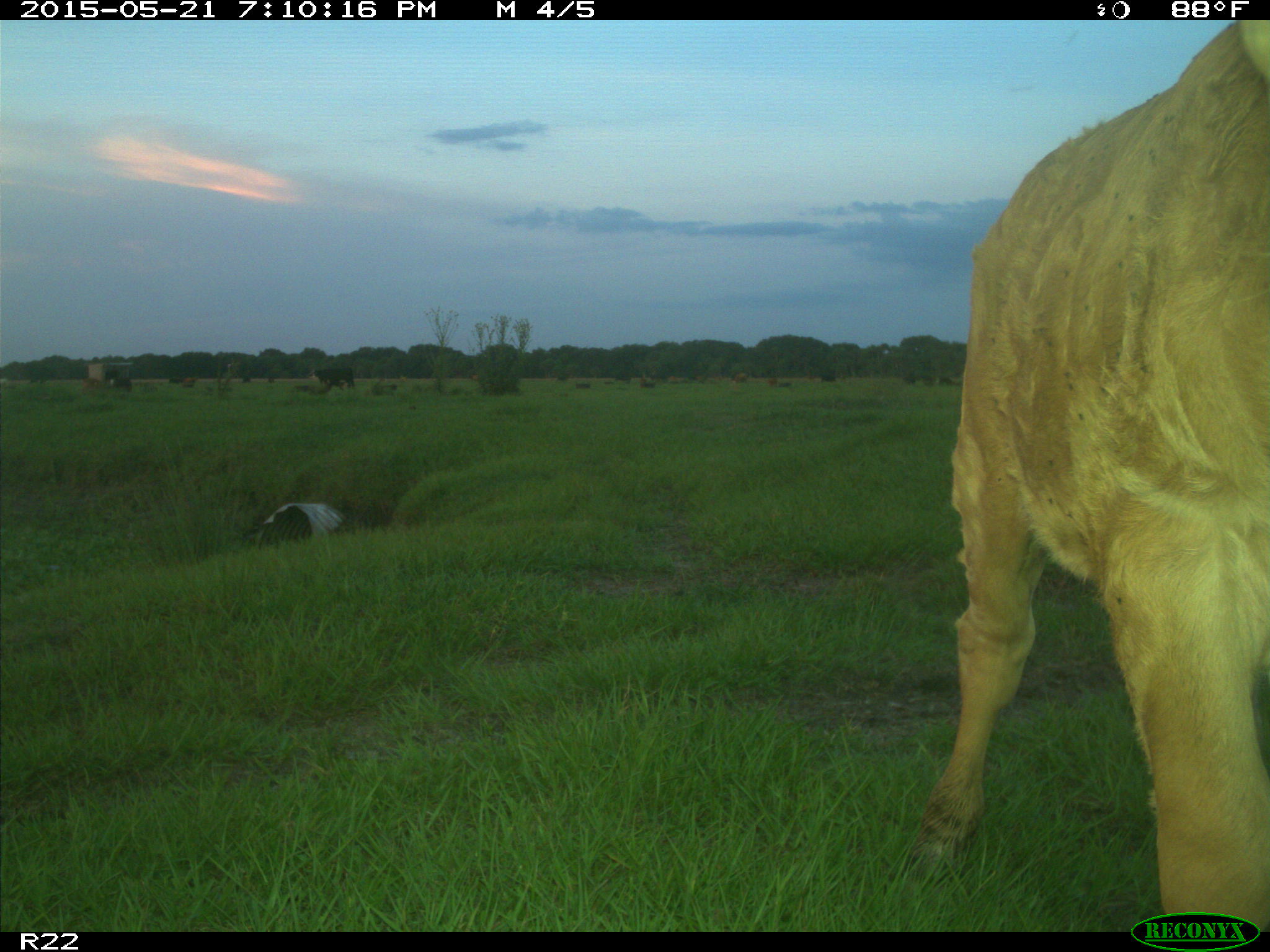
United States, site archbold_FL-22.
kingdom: Animalia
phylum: Chordata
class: Mammalia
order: Artiodactyla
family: Bovidae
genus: Bos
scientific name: Bos taurus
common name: domestic cow